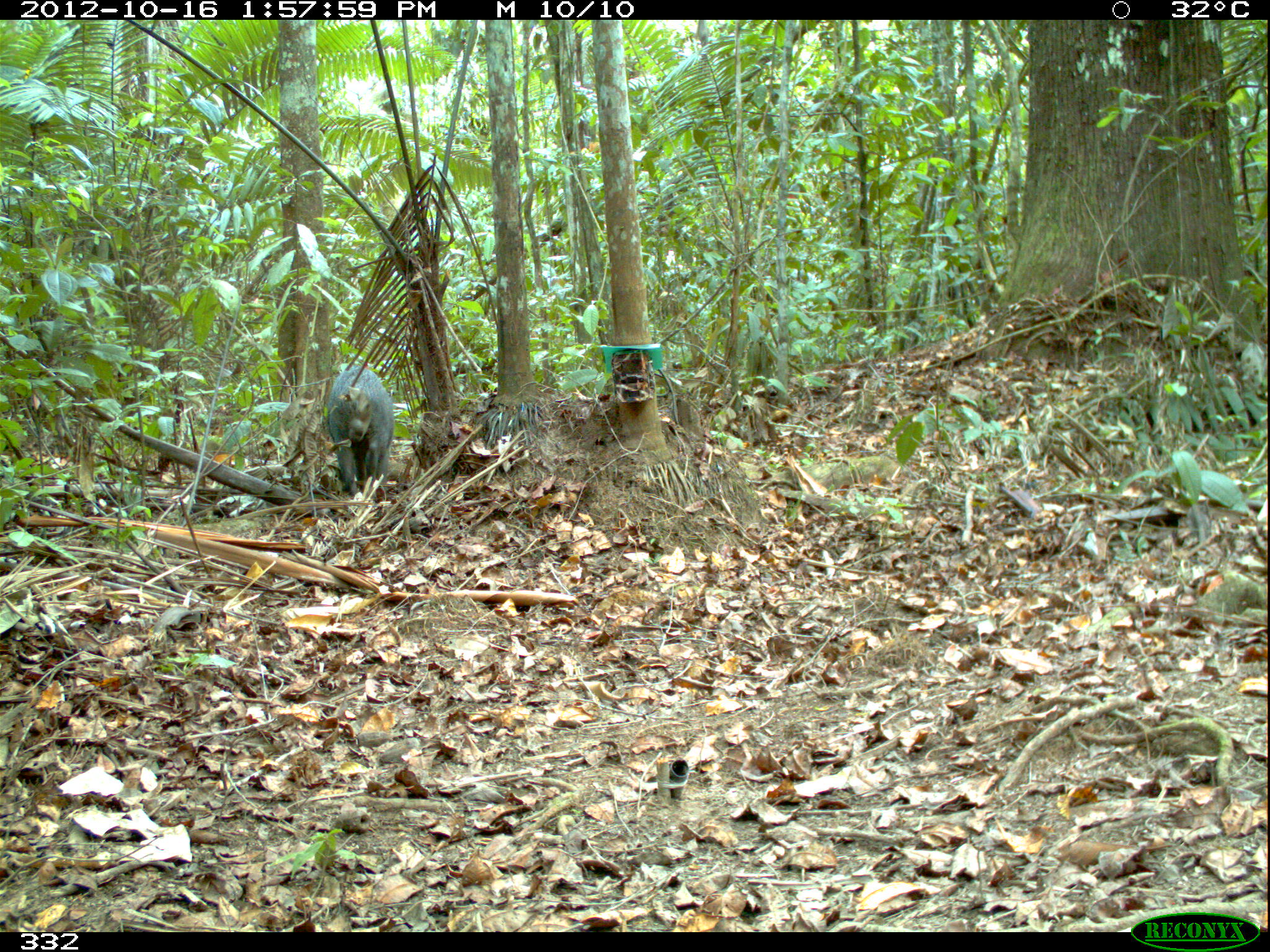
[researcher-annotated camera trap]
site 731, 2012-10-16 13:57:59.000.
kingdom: Animalia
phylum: Chordata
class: Mammalia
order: Artiodactyla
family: Tayassuidae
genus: Tayassu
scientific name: Tayassu pecari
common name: white-lipped peccary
Tayassu pecari (white-lipped peccary).